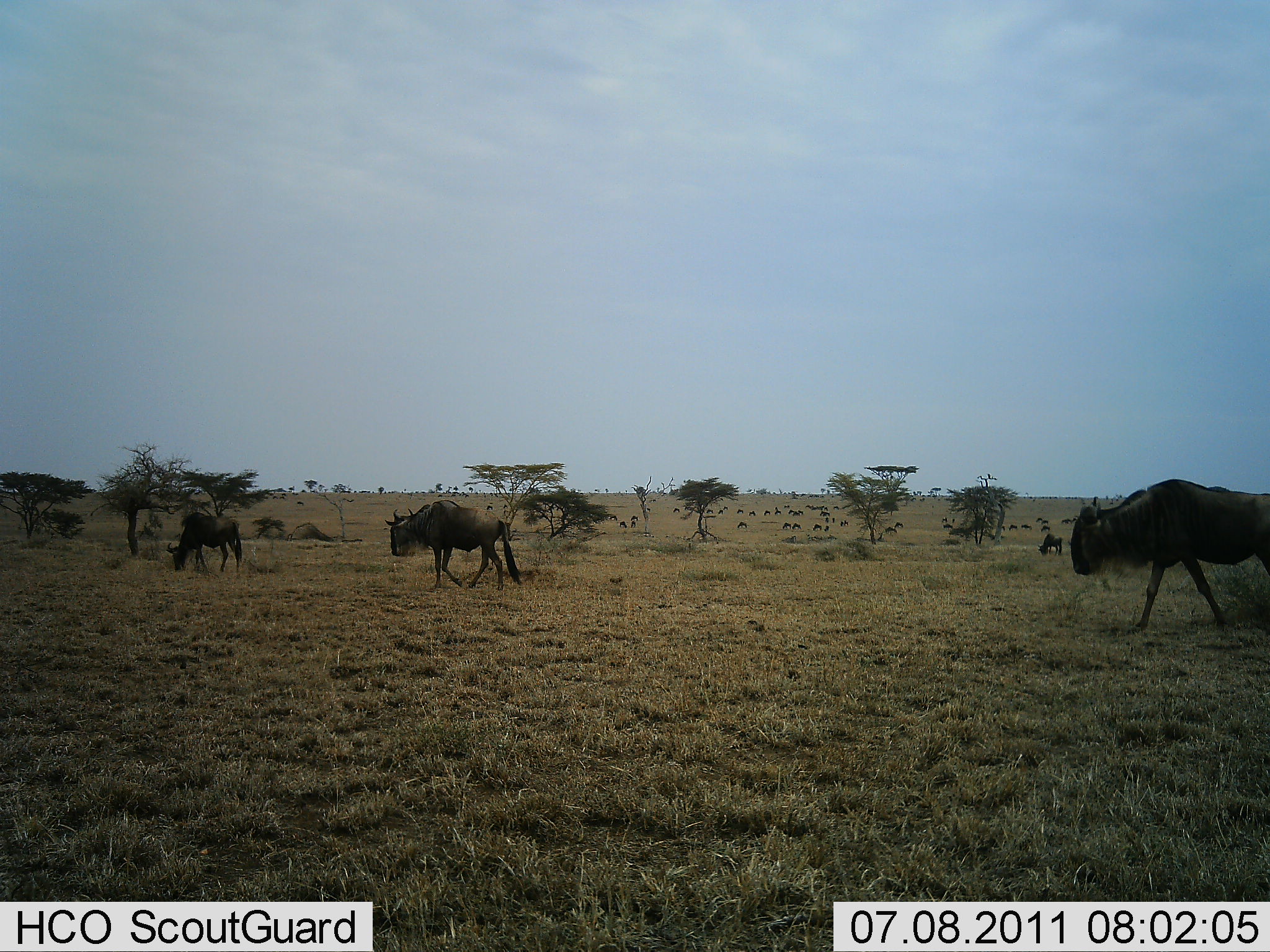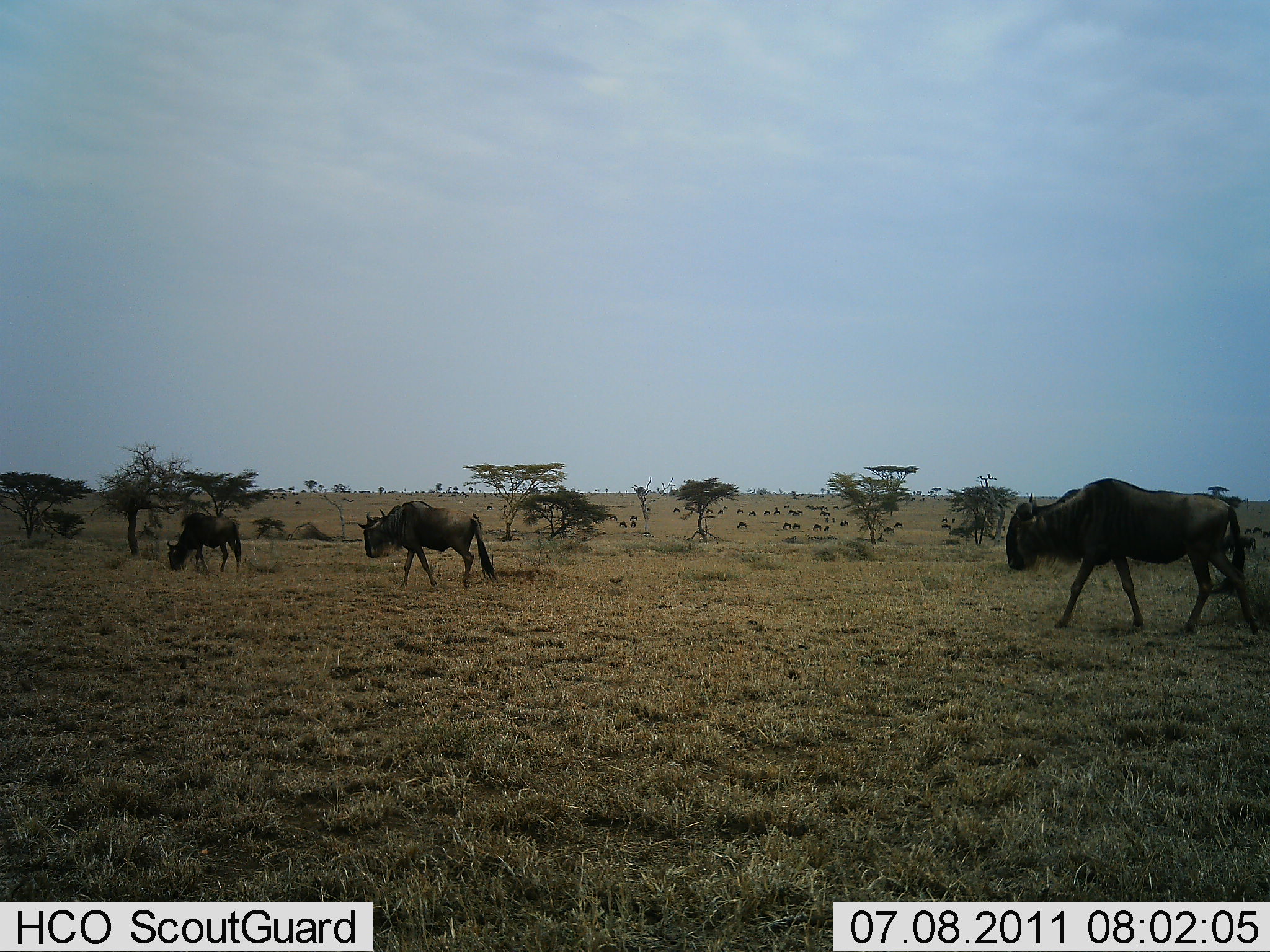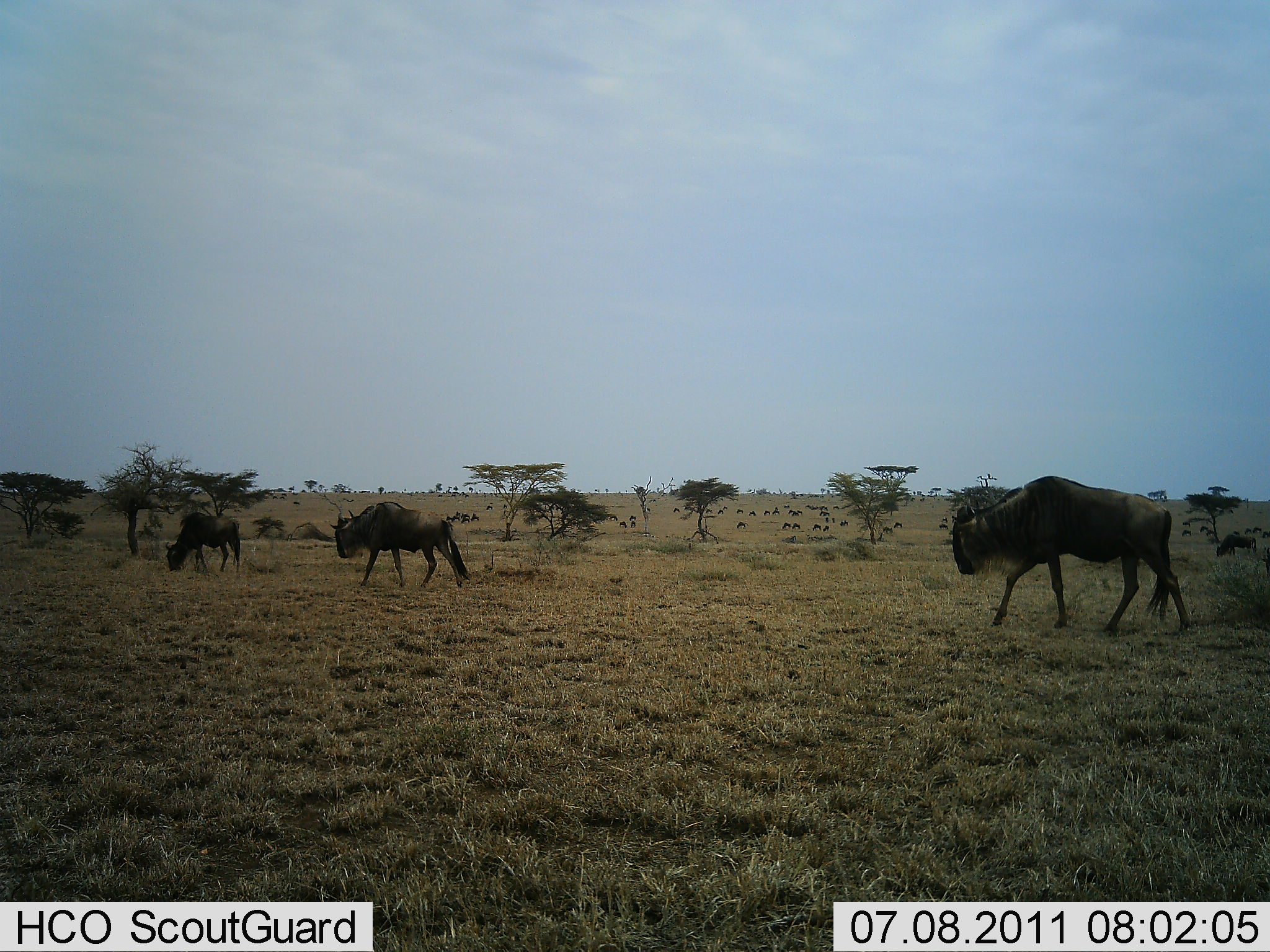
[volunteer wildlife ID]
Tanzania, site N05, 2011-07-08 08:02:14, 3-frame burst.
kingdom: Animalia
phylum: Chordata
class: Mammalia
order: Artiodactyla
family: Bovidae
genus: Connochaetes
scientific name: Connochaetes taurinus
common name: blue wildebeest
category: wildebeest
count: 11-50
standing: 20%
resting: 0%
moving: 90%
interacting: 10%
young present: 0%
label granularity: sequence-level